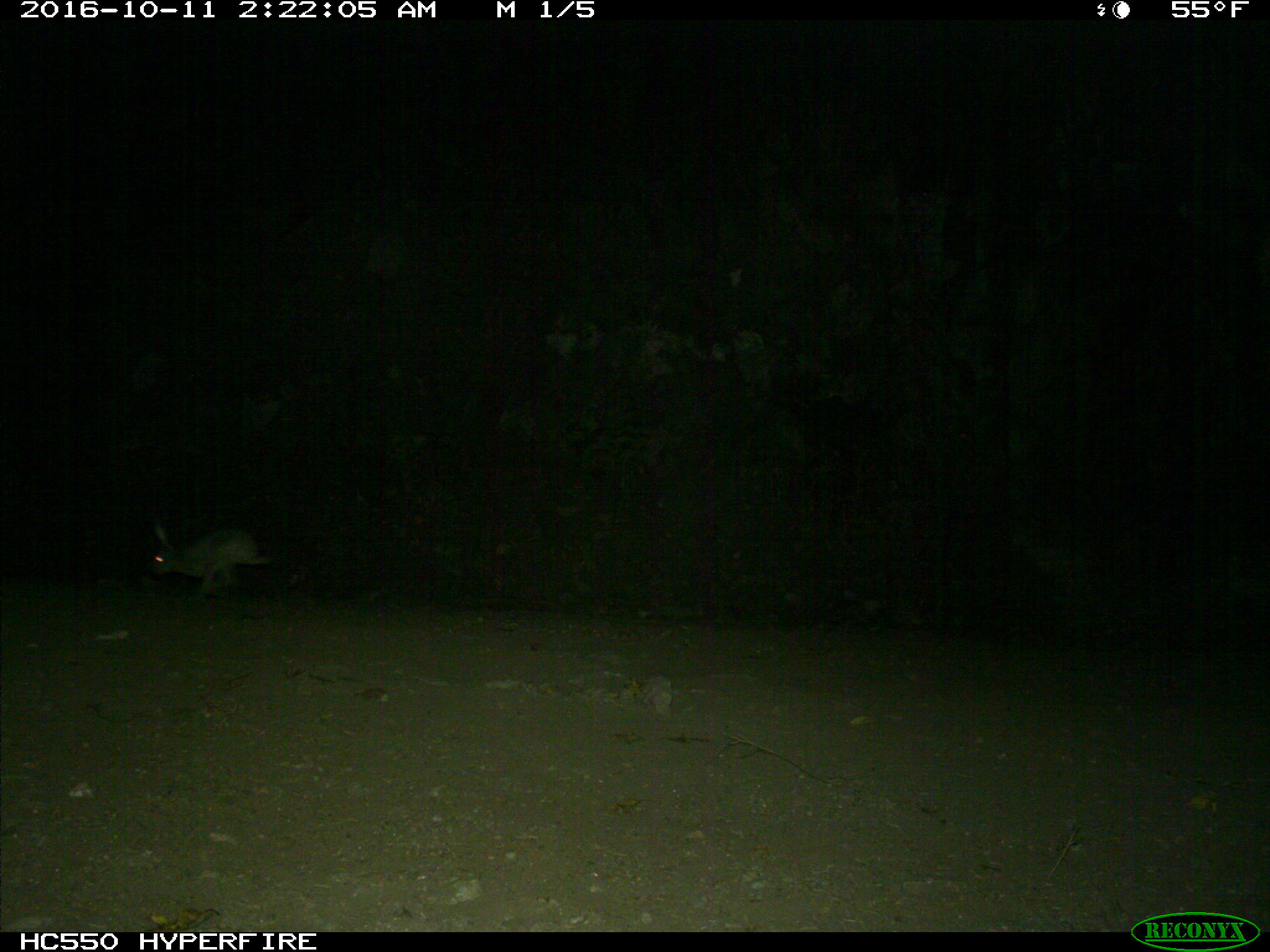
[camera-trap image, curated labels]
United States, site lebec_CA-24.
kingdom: Animalia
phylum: Chordata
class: Mammalia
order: Lagomorpha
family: Leporidae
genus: Lepus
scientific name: Lepus californicus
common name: black-tailed jackrabbit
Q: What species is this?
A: Lepus californicus (black-tailed jackrabbit).